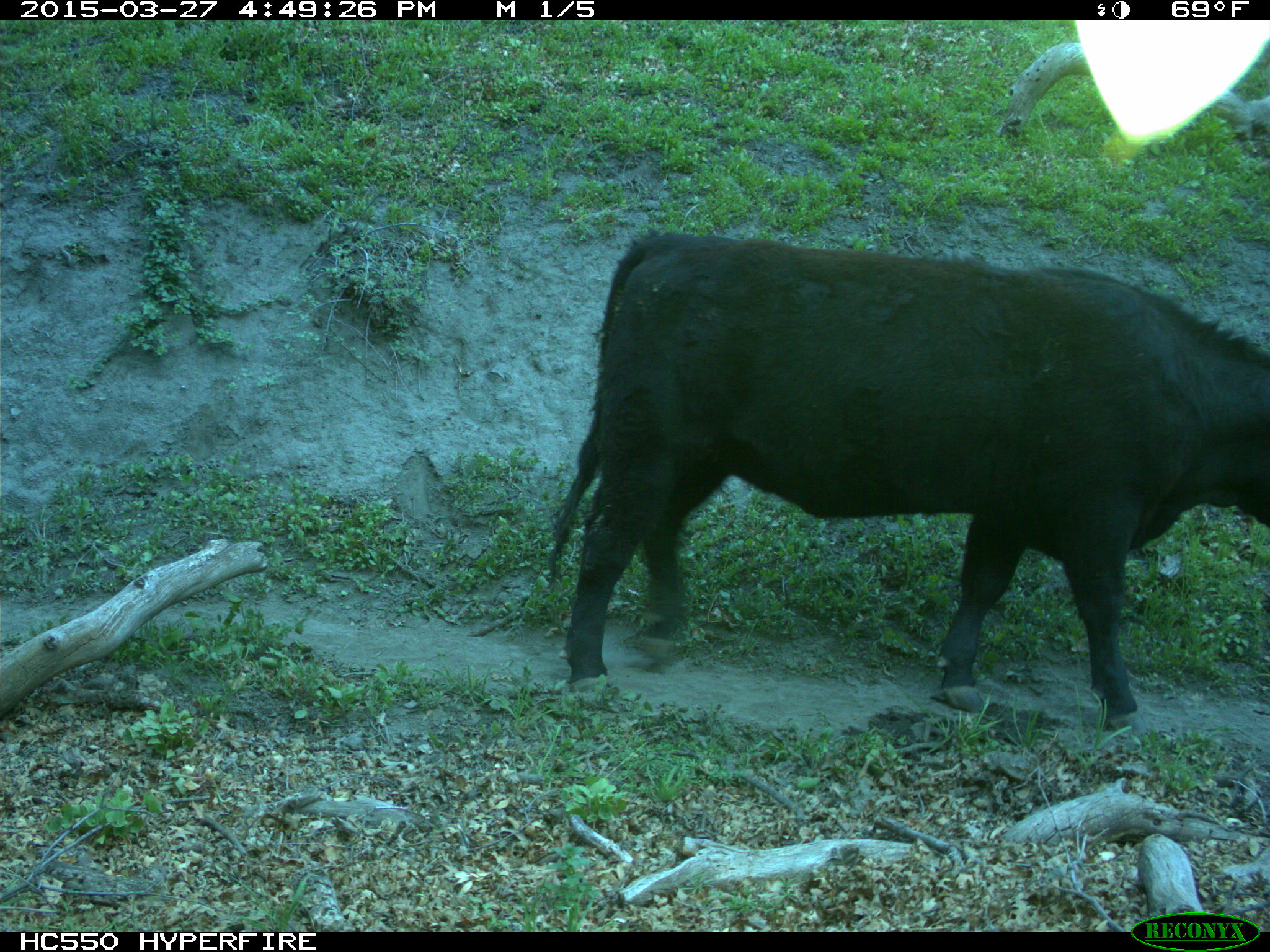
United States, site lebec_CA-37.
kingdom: Animalia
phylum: Chordata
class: Mammalia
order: Artiodactyla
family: Bovidae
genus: Bos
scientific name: Bos taurus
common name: domestic cow